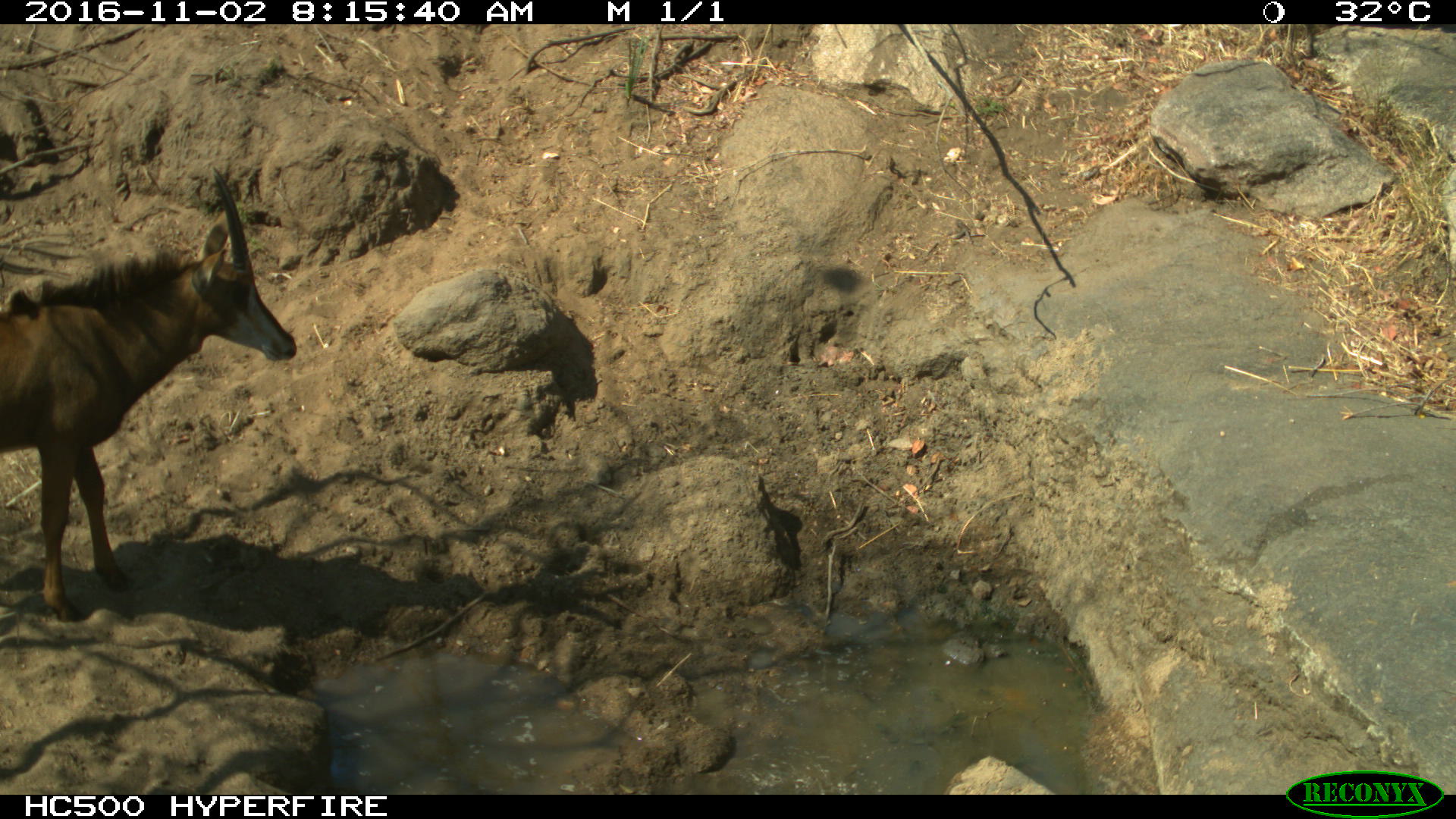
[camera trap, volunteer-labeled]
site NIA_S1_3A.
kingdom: Animalia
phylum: Chordata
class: Mammalia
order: Artiodactyla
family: Bovidae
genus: Hippotragus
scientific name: Hippotragus niger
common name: sable antelope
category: sable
Sable (sable antelope) (Hippotragus niger), count 1. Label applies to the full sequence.